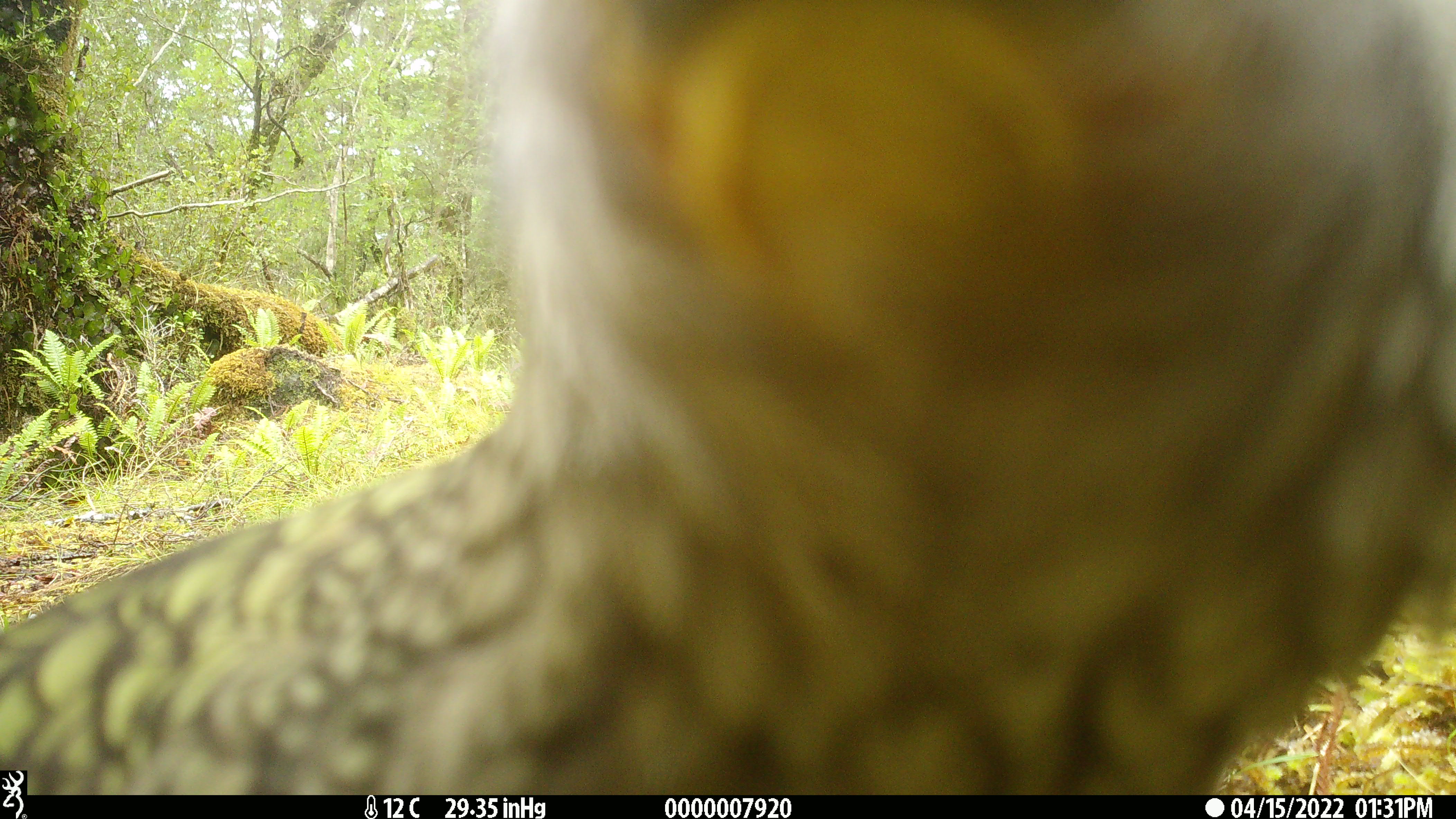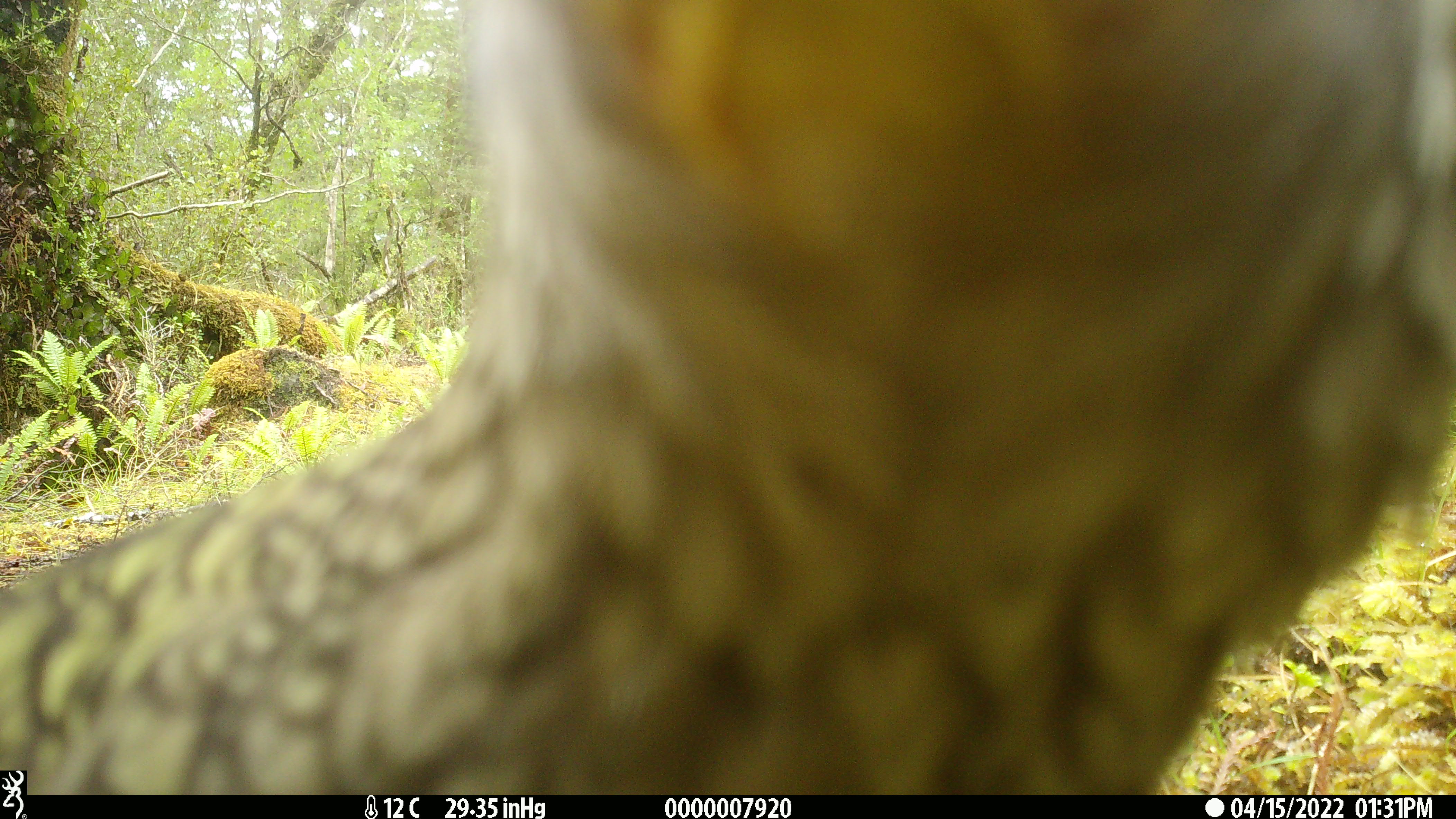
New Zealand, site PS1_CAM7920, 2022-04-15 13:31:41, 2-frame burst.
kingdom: Animalia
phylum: Chordata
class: Aves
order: Psittaciformes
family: Strigopidae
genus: Nestor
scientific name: Nestor notabilis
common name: kea